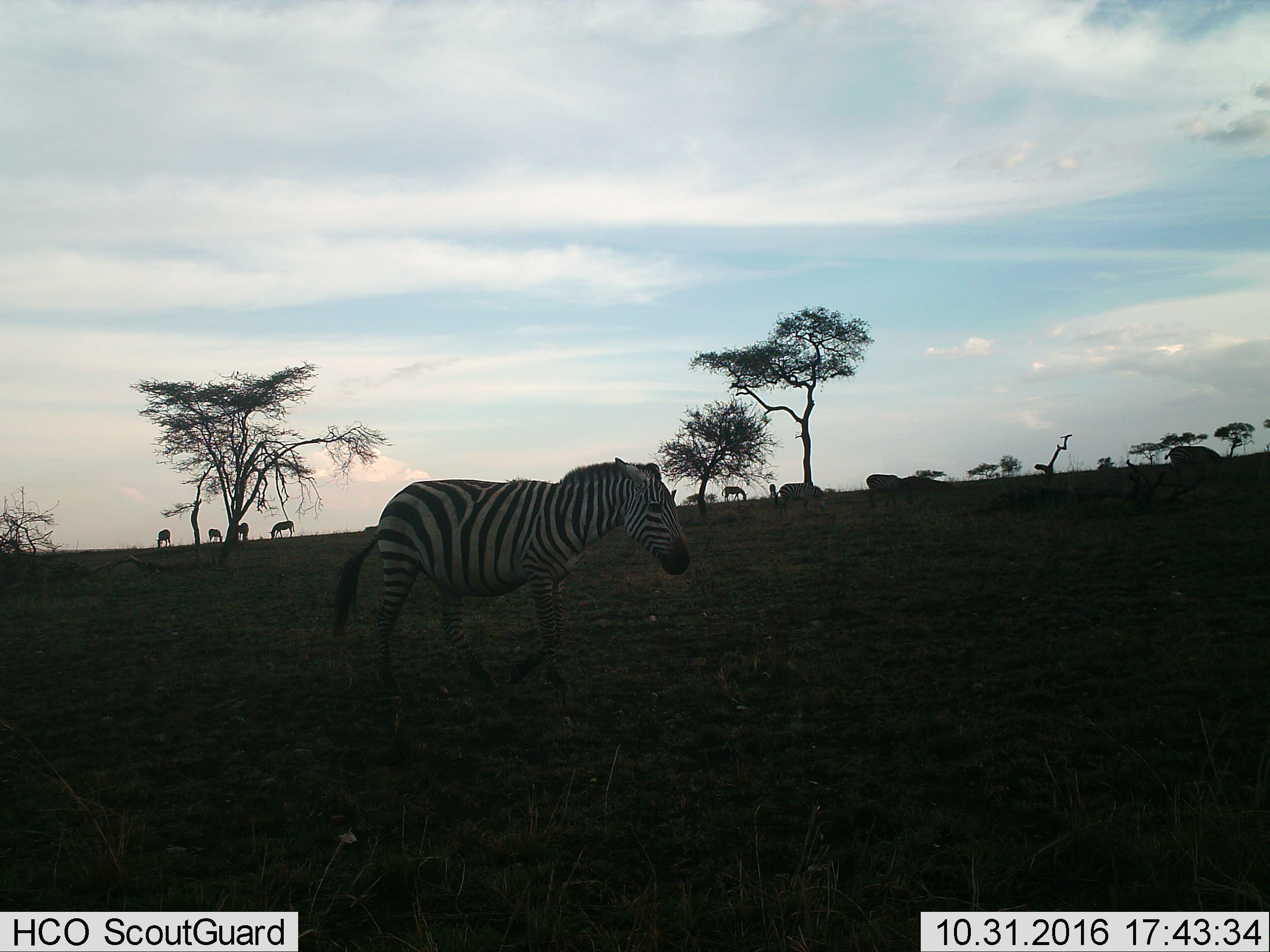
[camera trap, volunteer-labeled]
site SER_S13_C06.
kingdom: Animalia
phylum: Chordata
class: Mammalia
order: Perissodactyla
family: Equidae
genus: Equus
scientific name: Equus quagga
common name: plains zebra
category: zebraplains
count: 10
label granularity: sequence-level